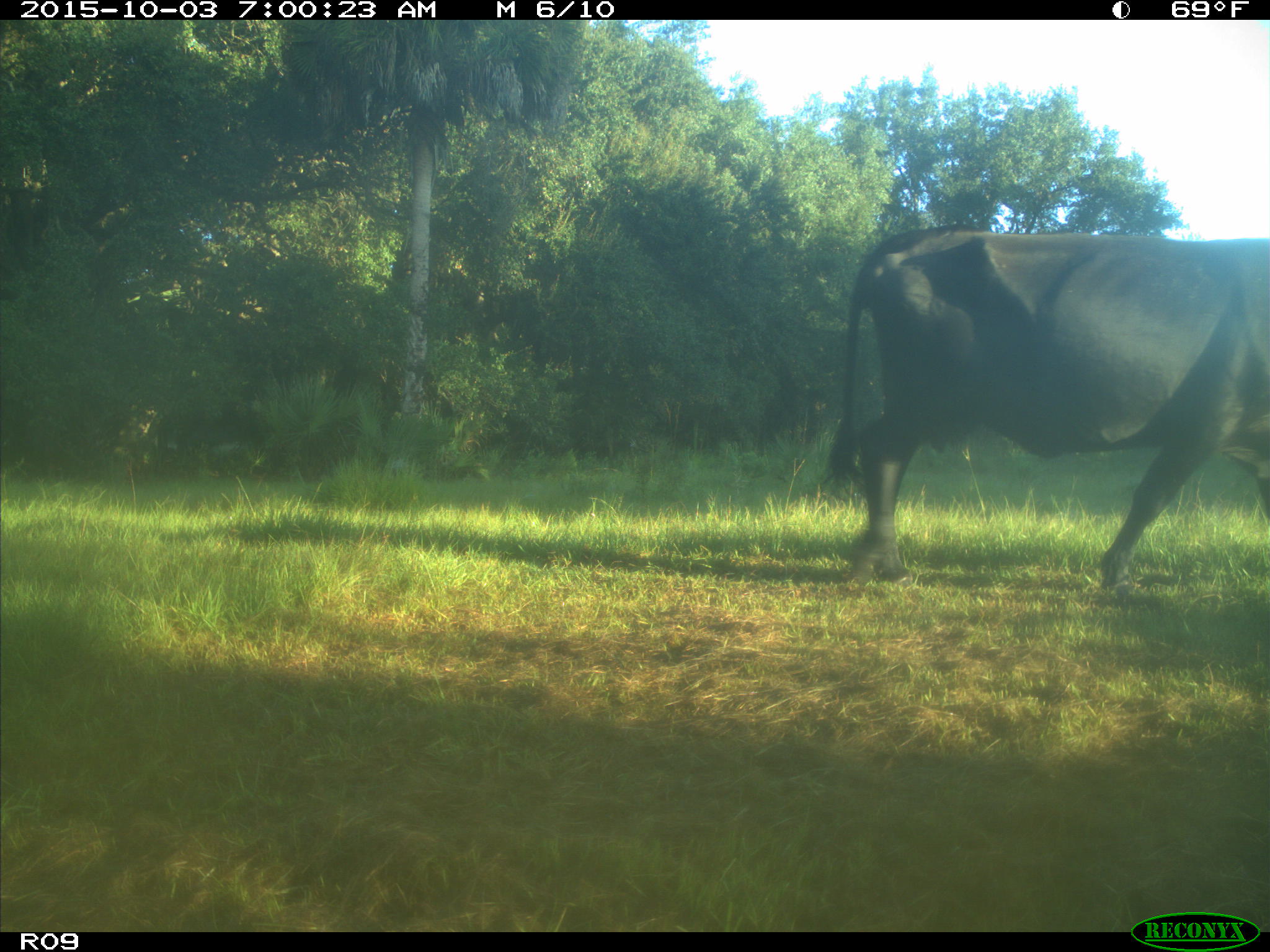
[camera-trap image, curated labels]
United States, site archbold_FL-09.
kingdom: Animalia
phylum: Chordata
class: Mammalia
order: Artiodactyla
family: Bovidae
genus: Bos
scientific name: Bos taurus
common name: domestic cow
Bos taurus (domestic cow).